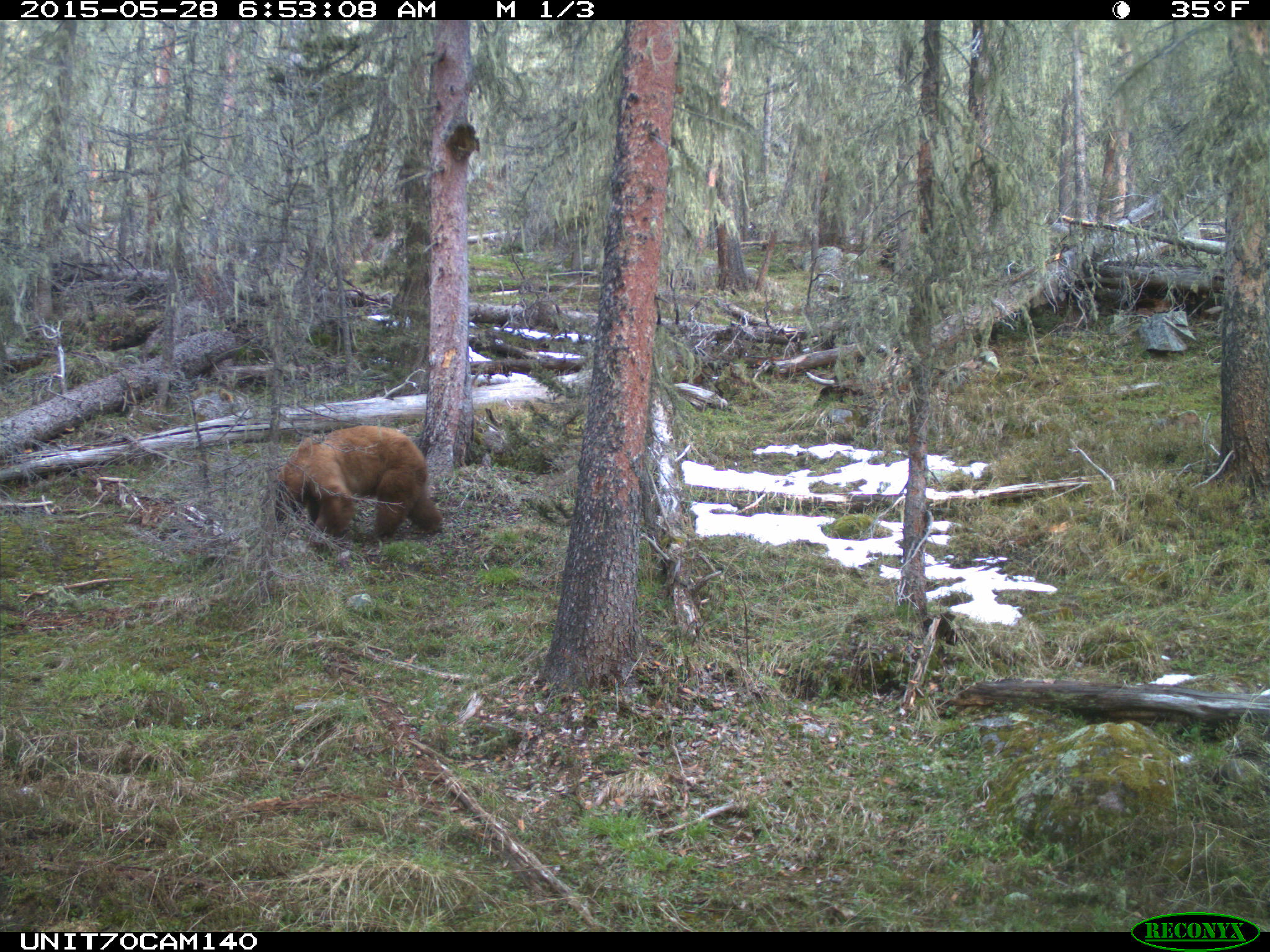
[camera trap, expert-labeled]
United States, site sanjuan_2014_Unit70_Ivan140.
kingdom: Animalia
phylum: Chordata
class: Mammalia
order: Carnivora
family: Ursidae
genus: Ursus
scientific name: Ursus americanus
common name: american black bear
Ursus americanus (american black bear).